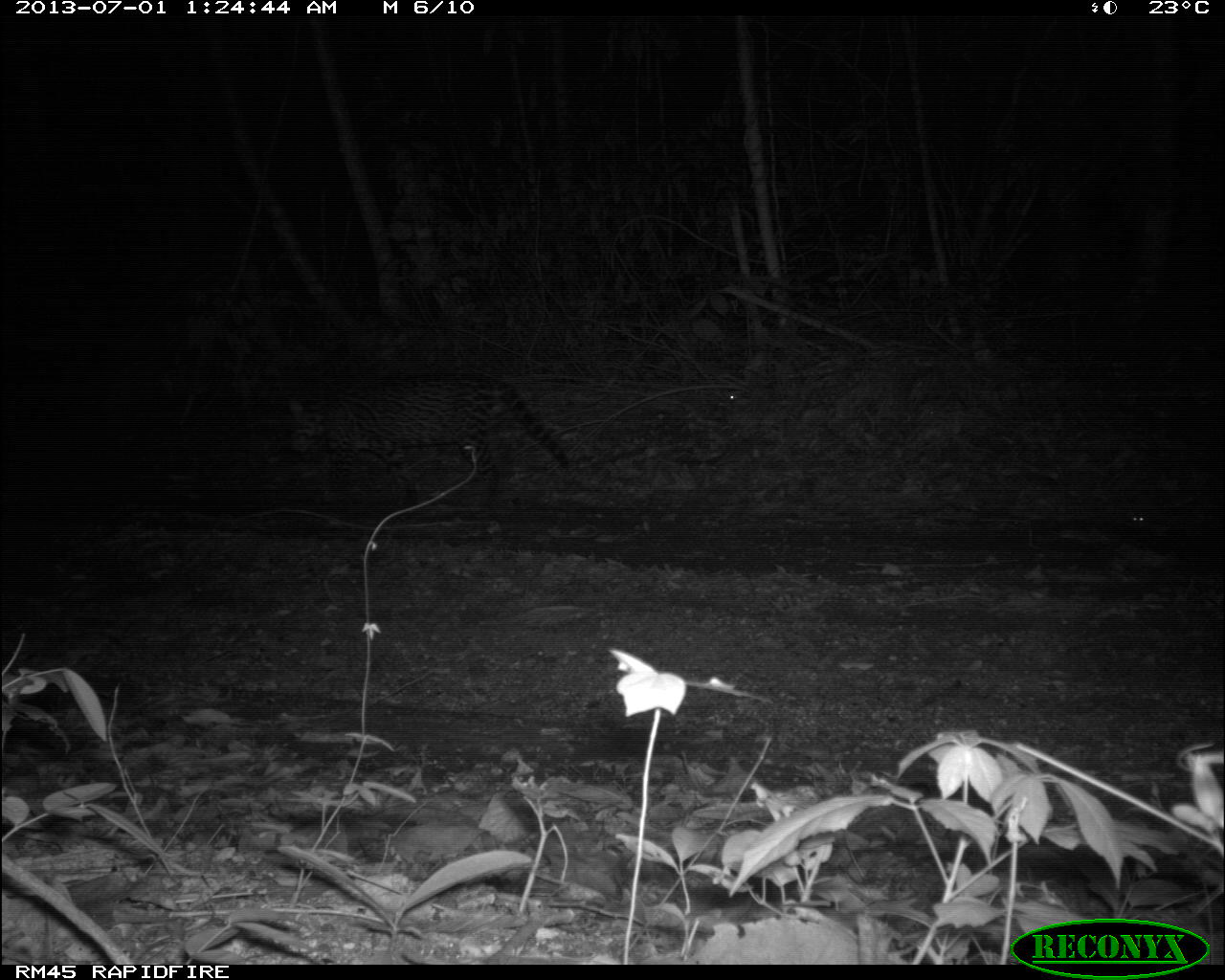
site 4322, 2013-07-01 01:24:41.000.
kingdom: Animalia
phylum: Chordata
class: Mammalia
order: Carnivora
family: Felidae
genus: Leopardus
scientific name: Leopardus pardalis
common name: ocelot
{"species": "Leopardus pardalis (ocelot)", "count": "1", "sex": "male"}